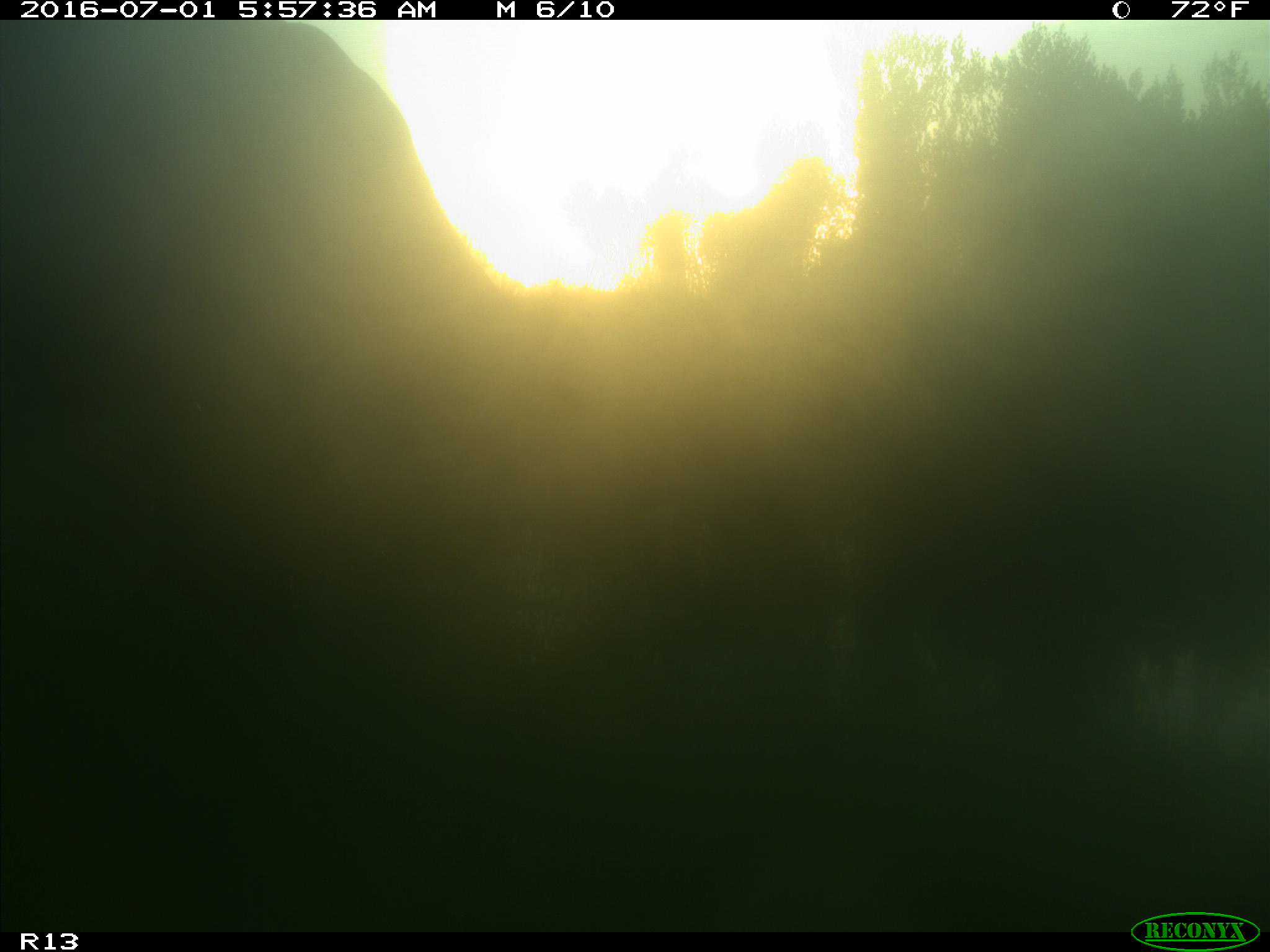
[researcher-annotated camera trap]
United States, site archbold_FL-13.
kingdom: Animalia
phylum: Chordata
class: Mammalia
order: Artiodactyla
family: Bovidae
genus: Bos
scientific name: Bos taurus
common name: domestic cow